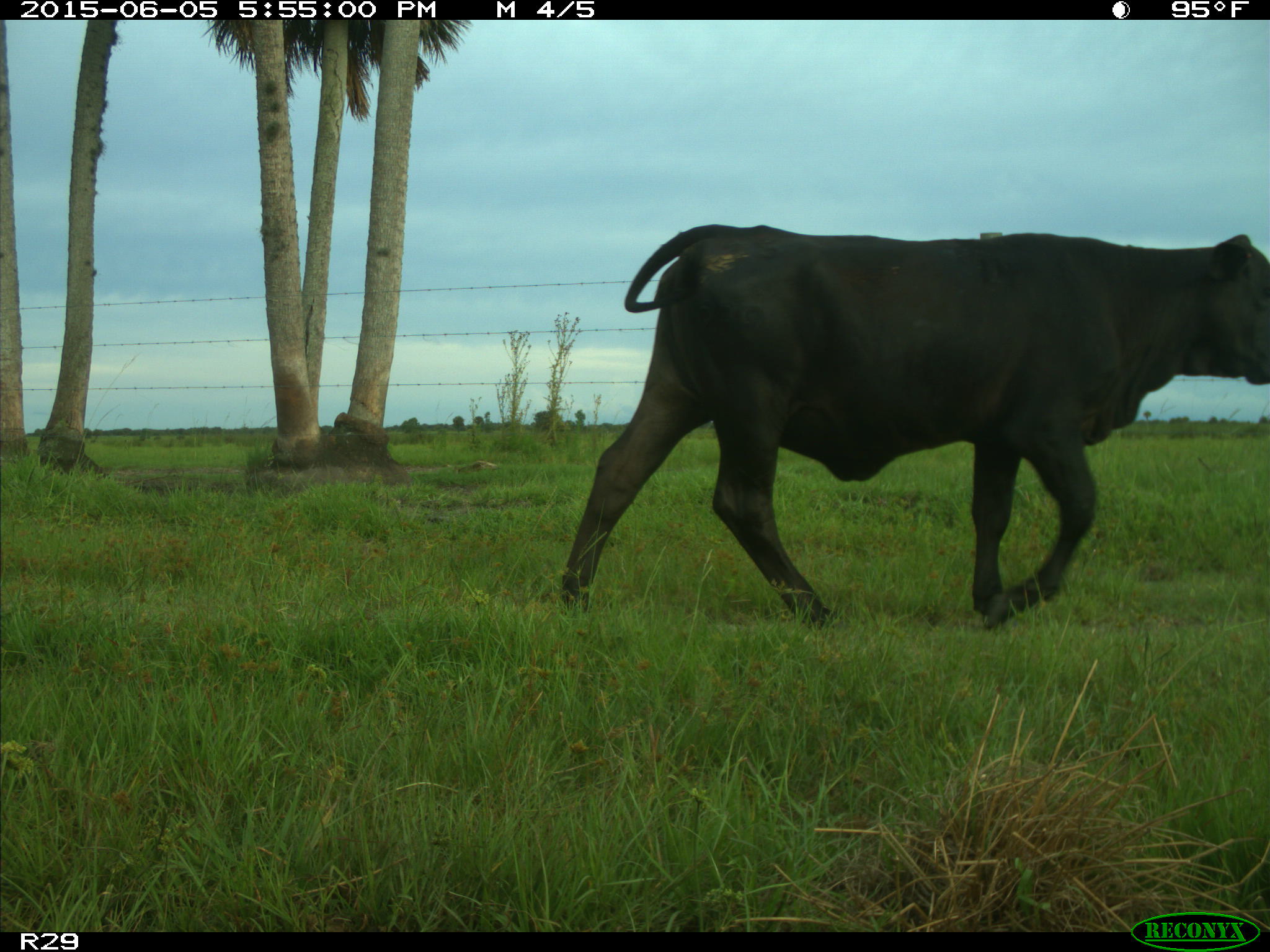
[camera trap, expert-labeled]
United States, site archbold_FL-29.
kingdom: Animalia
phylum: Chordata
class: Mammalia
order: Artiodactyla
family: Bovidae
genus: Bos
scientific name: Bos taurus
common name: domestic cow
Bos taurus (domestic cow).